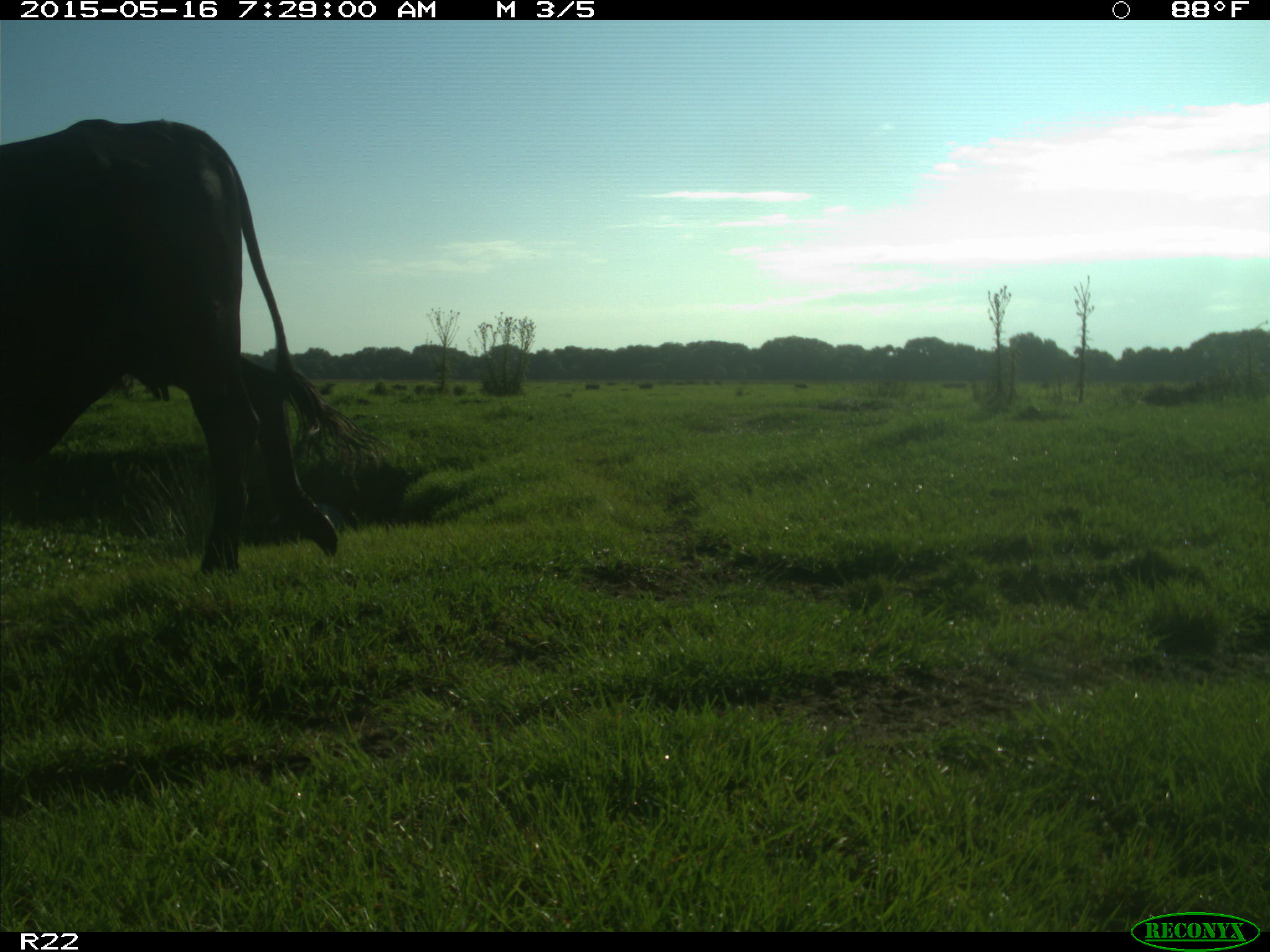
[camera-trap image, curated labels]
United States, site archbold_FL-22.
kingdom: Animalia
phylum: Chordata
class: Mammalia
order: Artiodactyla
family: Bovidae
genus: Bos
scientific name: Bos taurus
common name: domestic cow